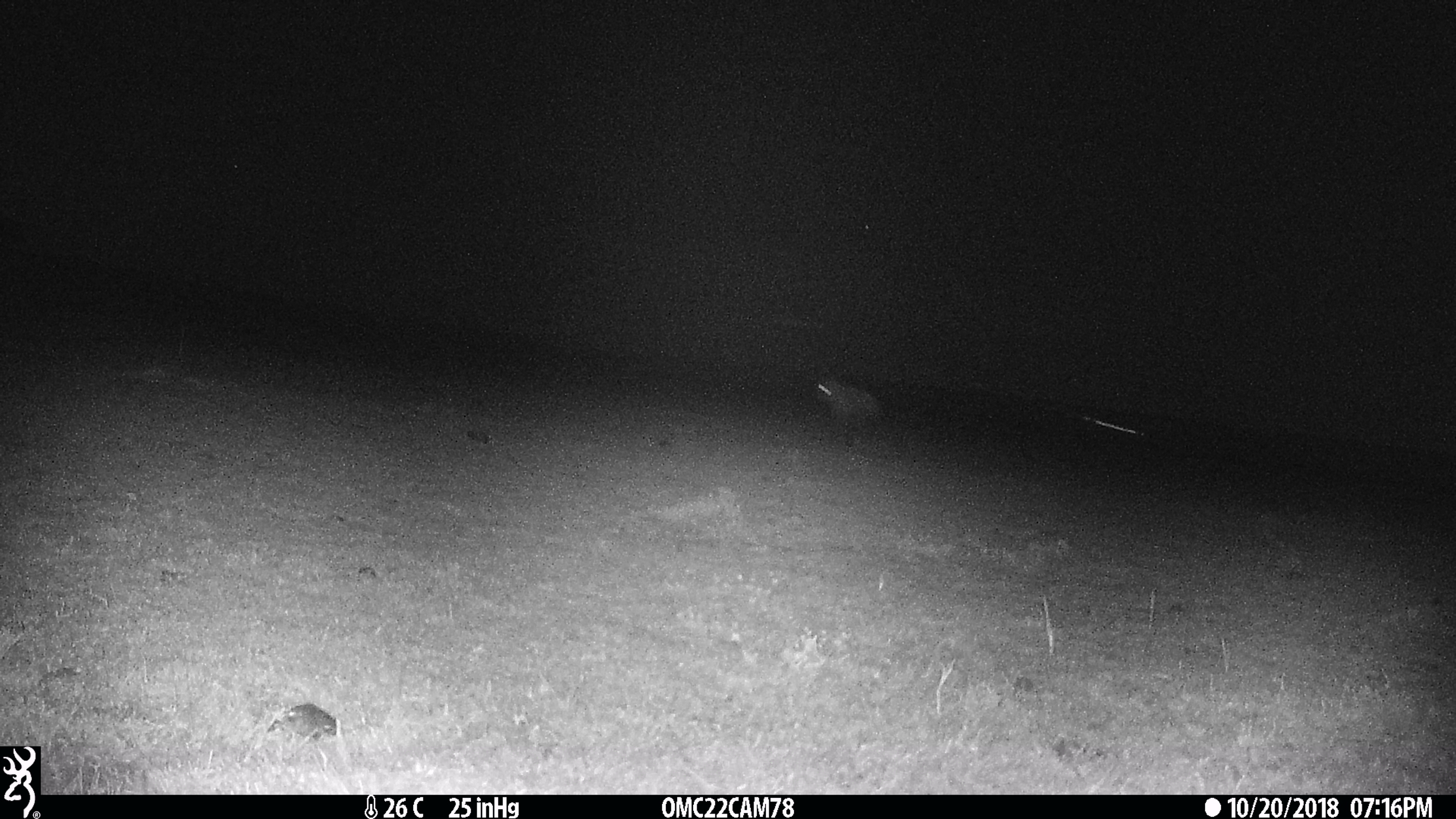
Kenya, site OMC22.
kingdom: Animalia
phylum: Chordata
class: Mammalia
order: Carnivora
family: Hyaenidae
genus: Crocuta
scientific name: Crocuta crocuta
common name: spotted hyena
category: hyena spotted